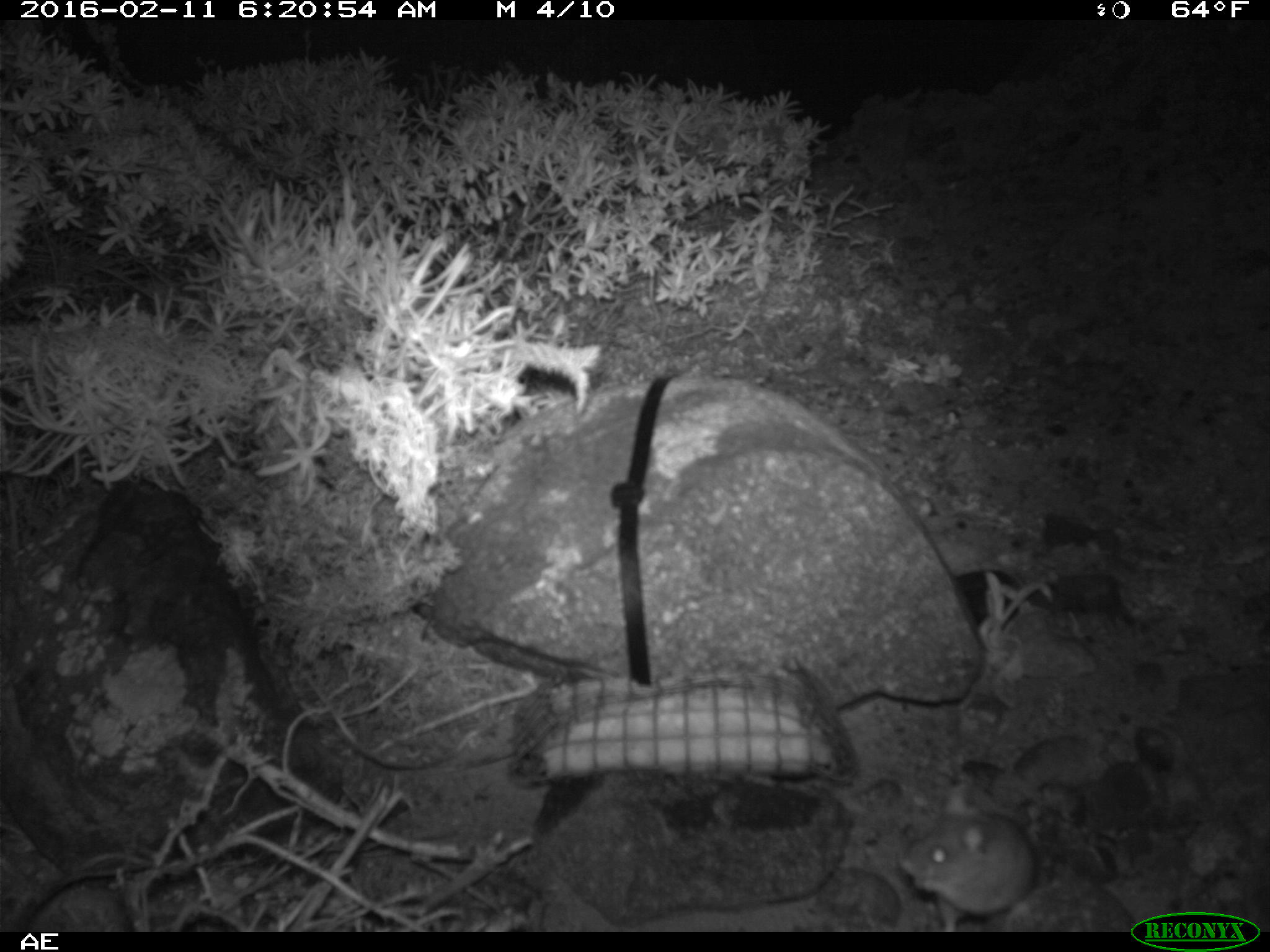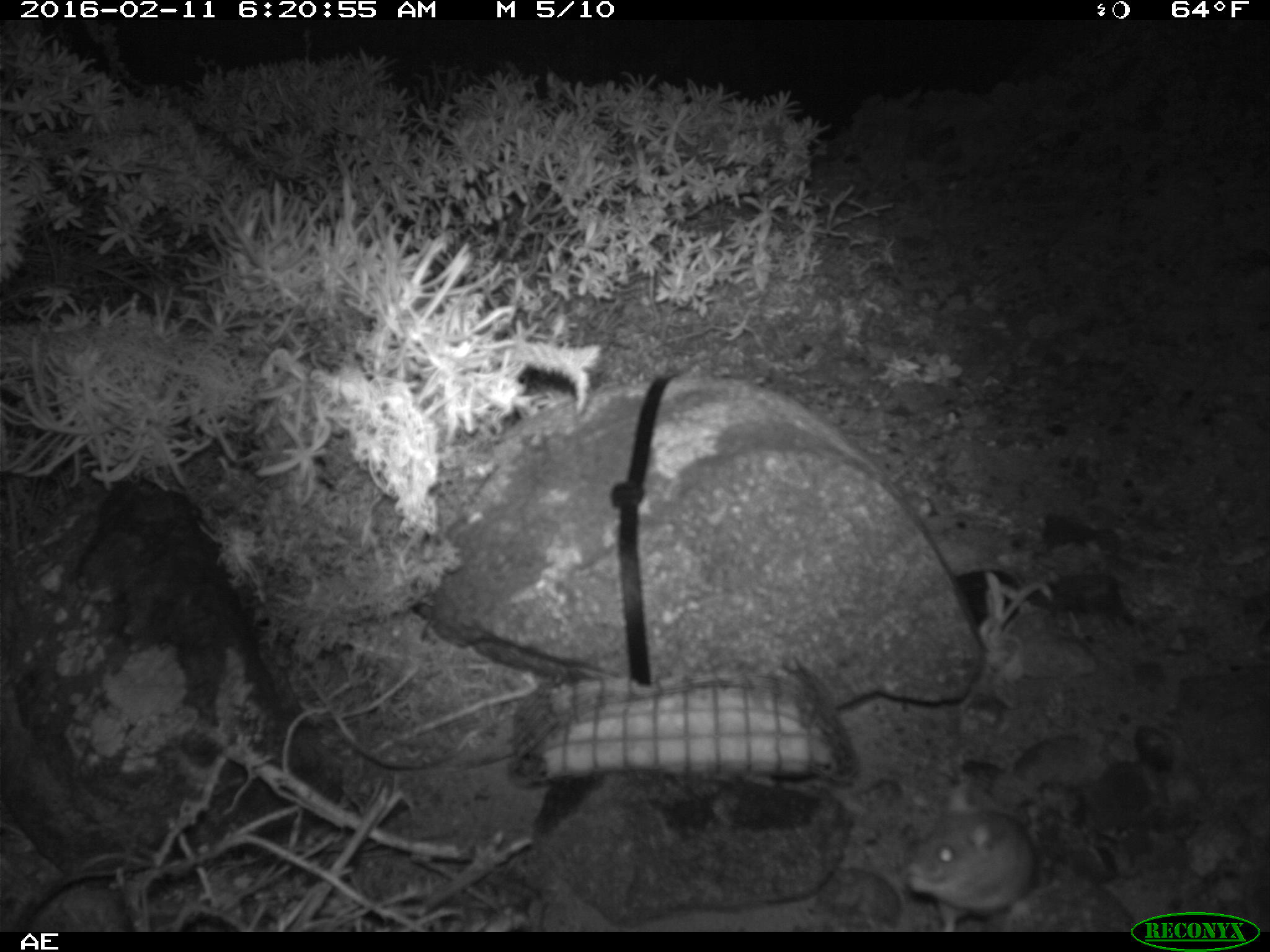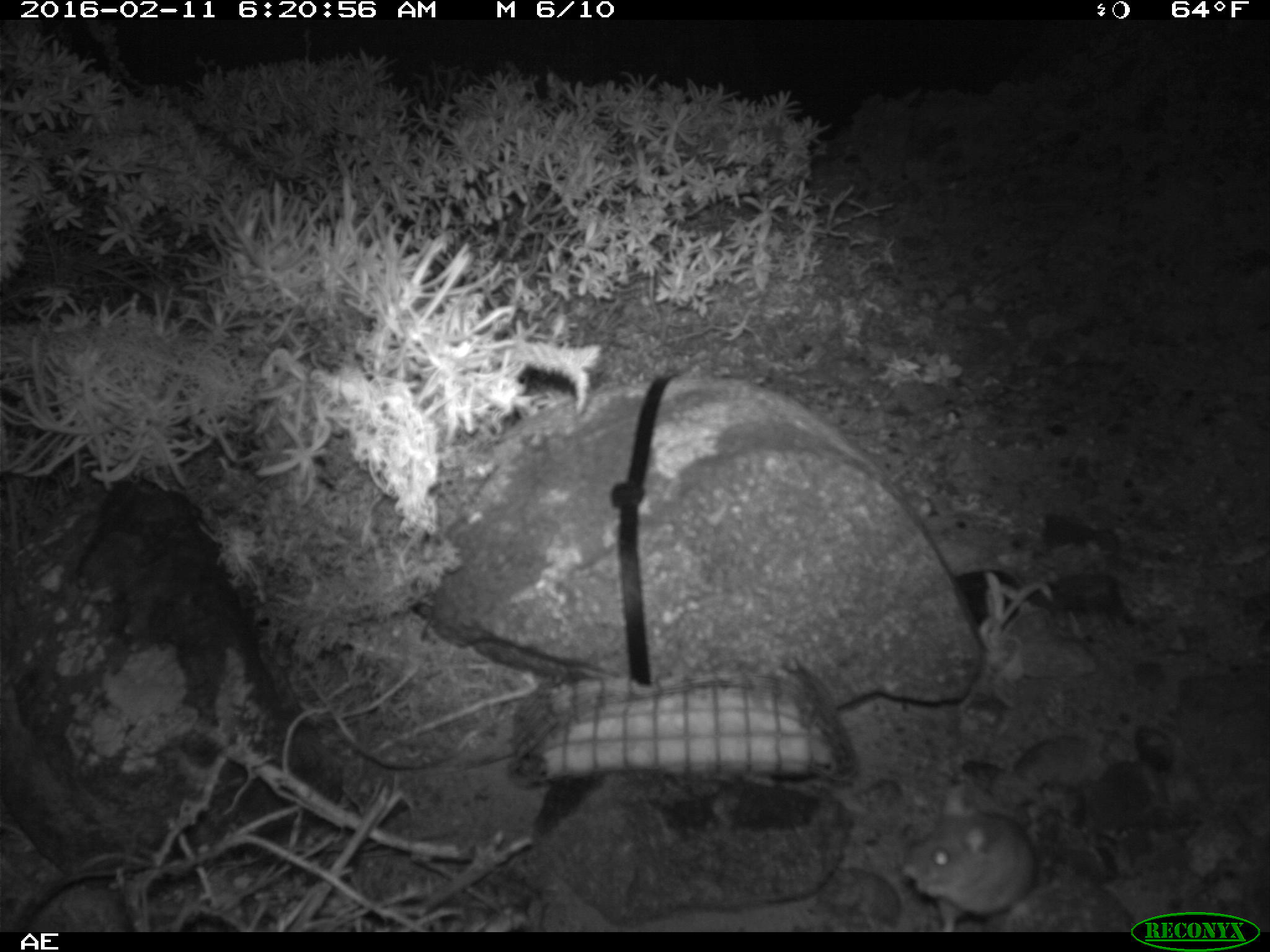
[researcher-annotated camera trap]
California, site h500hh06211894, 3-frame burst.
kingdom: Animalia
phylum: Chordata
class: Mammalia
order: Rodentia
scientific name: Rodentia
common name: rodent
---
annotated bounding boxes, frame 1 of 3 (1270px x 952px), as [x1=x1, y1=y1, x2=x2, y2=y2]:
rodent: [x1=900, y1=778, x2=1038, y2=932]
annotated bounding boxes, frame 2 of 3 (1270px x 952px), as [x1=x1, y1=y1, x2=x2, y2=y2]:
rodent: [x1=901, y1=777, x2=1036, y2=932]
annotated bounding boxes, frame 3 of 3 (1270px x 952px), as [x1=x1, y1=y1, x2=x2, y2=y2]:
rodent: [x1=900, y1=788, x2=1038, y2=930]